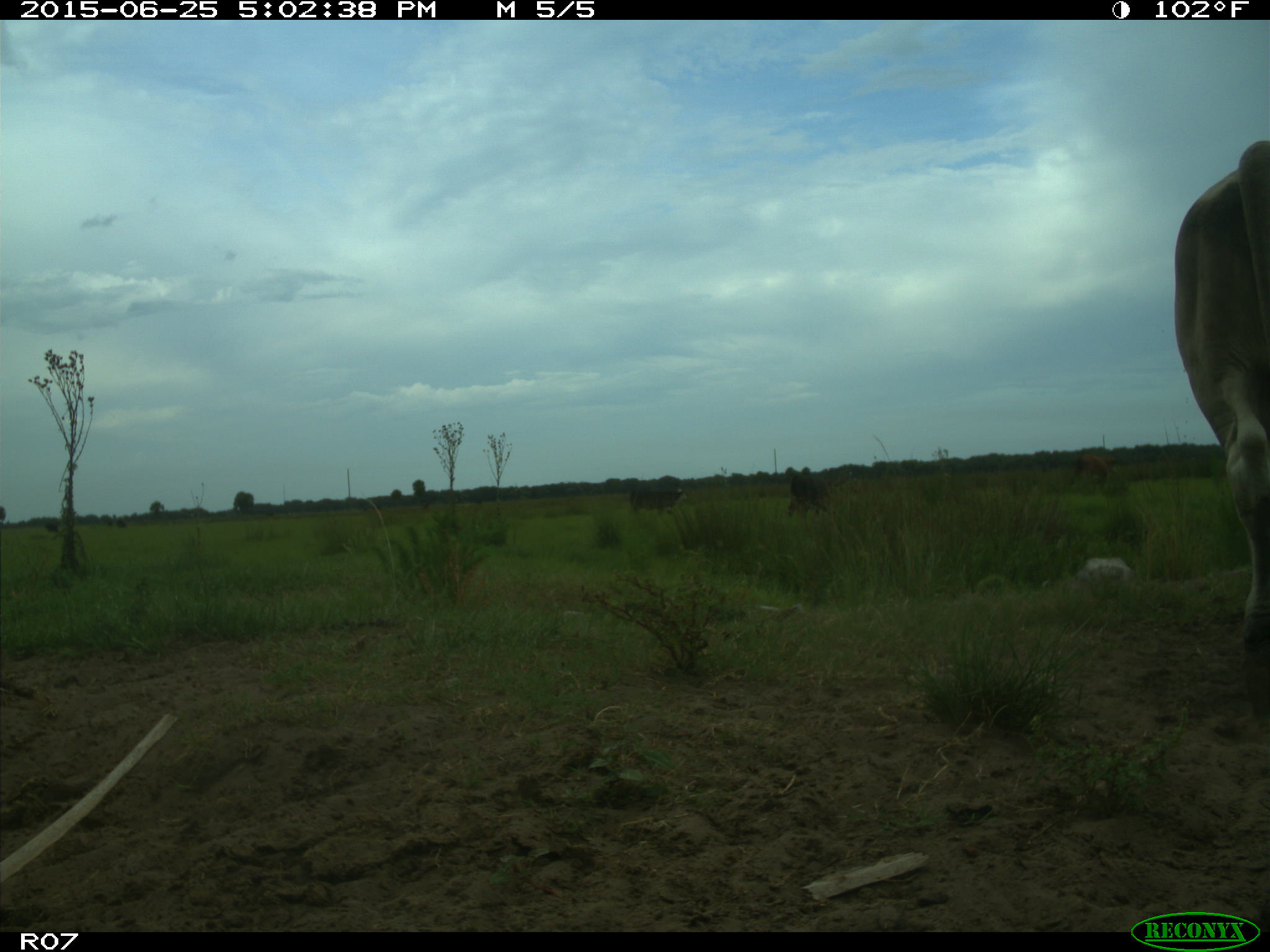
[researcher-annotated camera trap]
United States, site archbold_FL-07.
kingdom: Animalia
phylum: Chordata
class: Mammalia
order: Artiodactyla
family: Bovidae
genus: Bos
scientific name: Bos taurus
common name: domestic cow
Bos taurus (domestic cow).